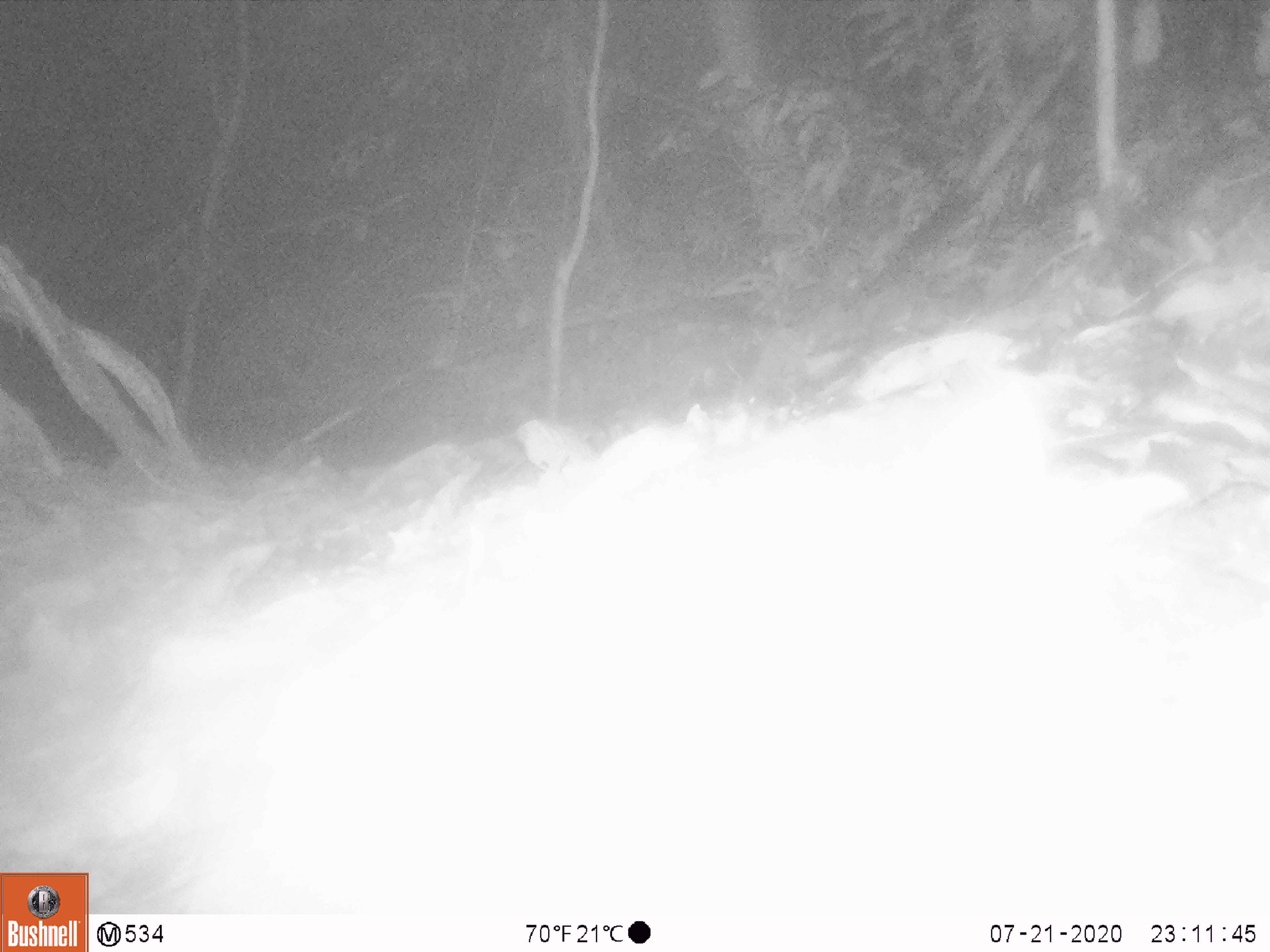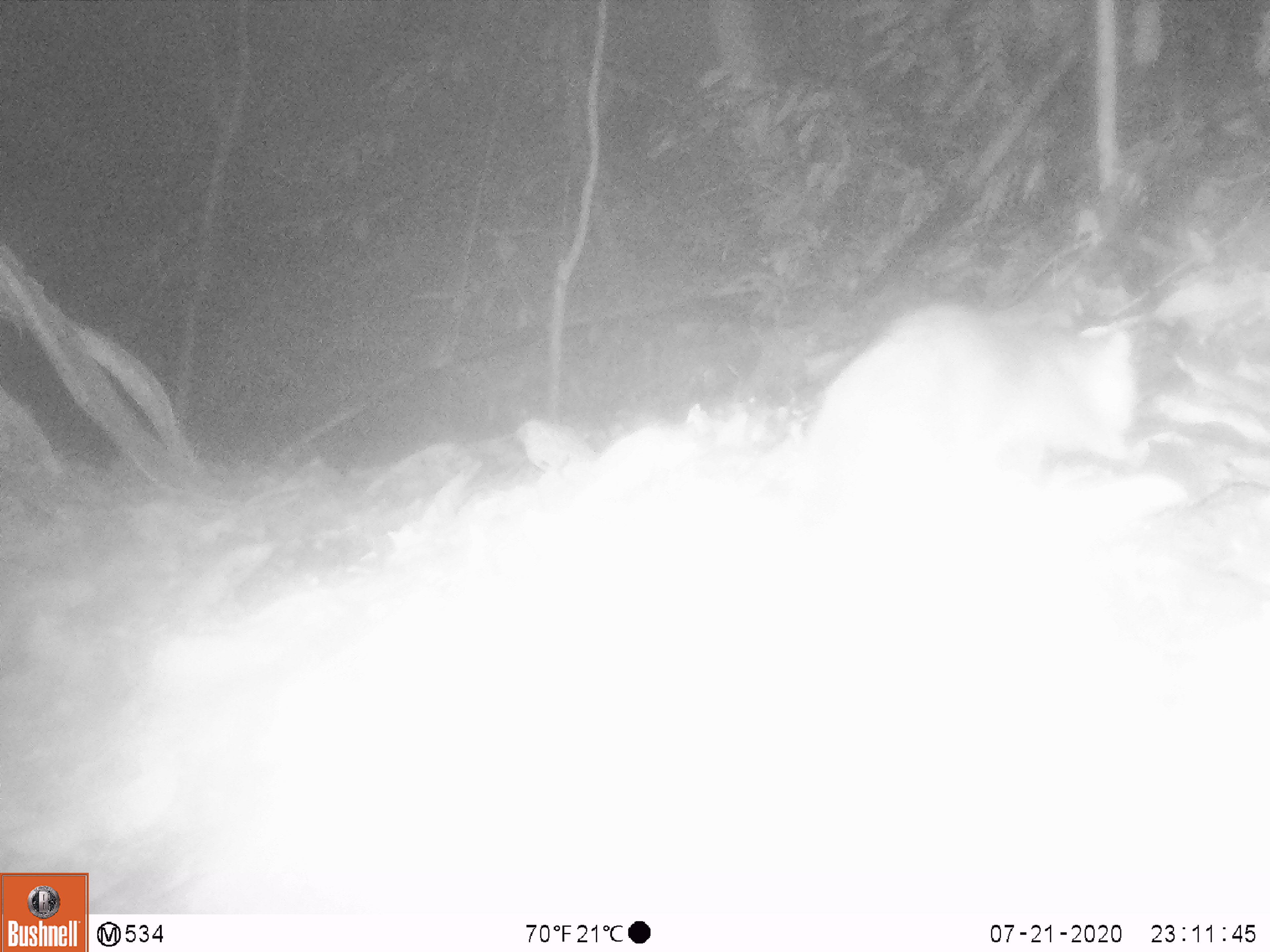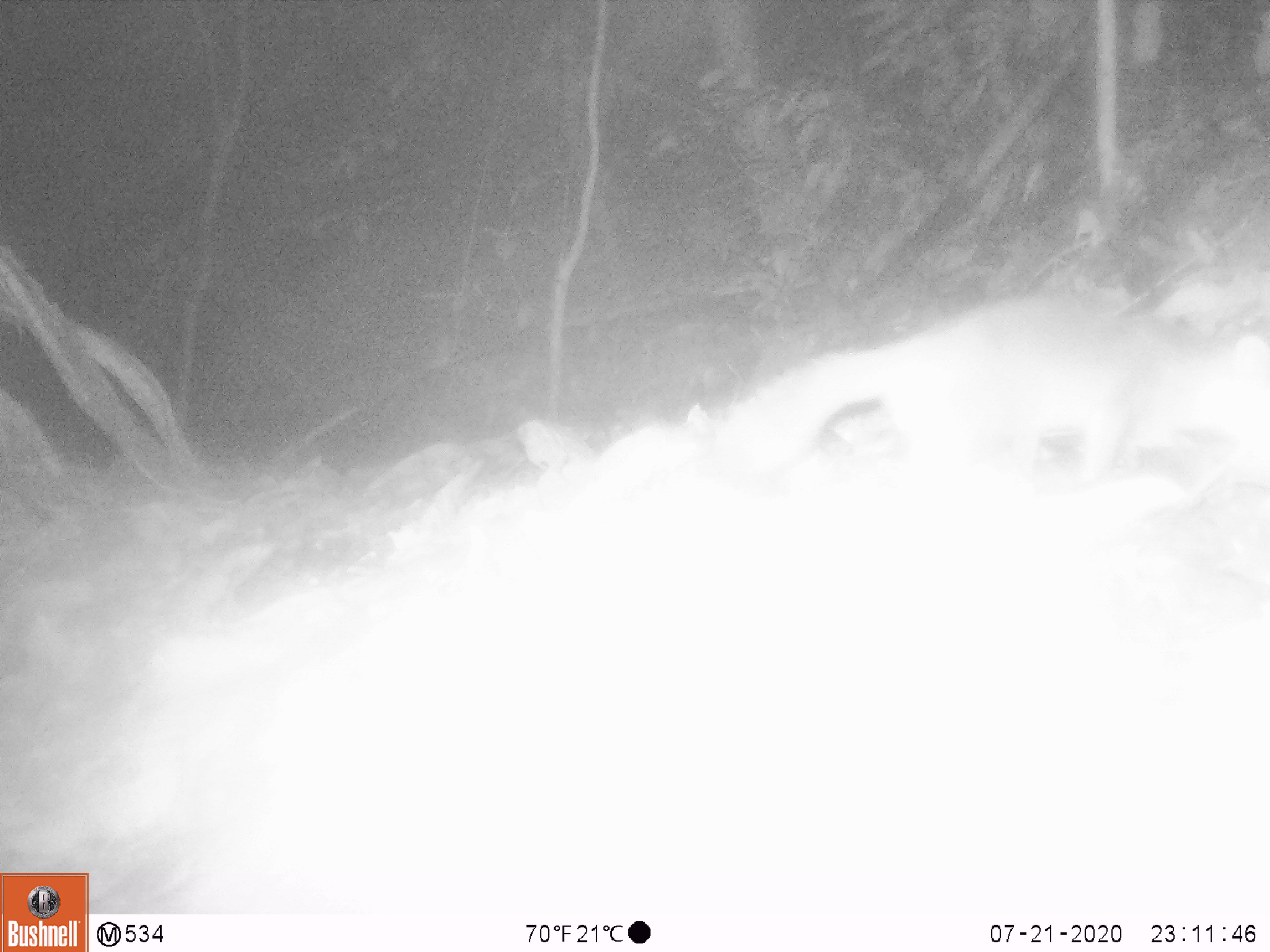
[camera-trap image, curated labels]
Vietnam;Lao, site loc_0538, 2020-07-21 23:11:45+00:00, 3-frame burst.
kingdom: Animalia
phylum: Chordata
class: Mammalia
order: Carnivora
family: Mustelidae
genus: Melogale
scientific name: Melogale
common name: ferret badger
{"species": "ferret badger (Melogale)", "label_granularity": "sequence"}